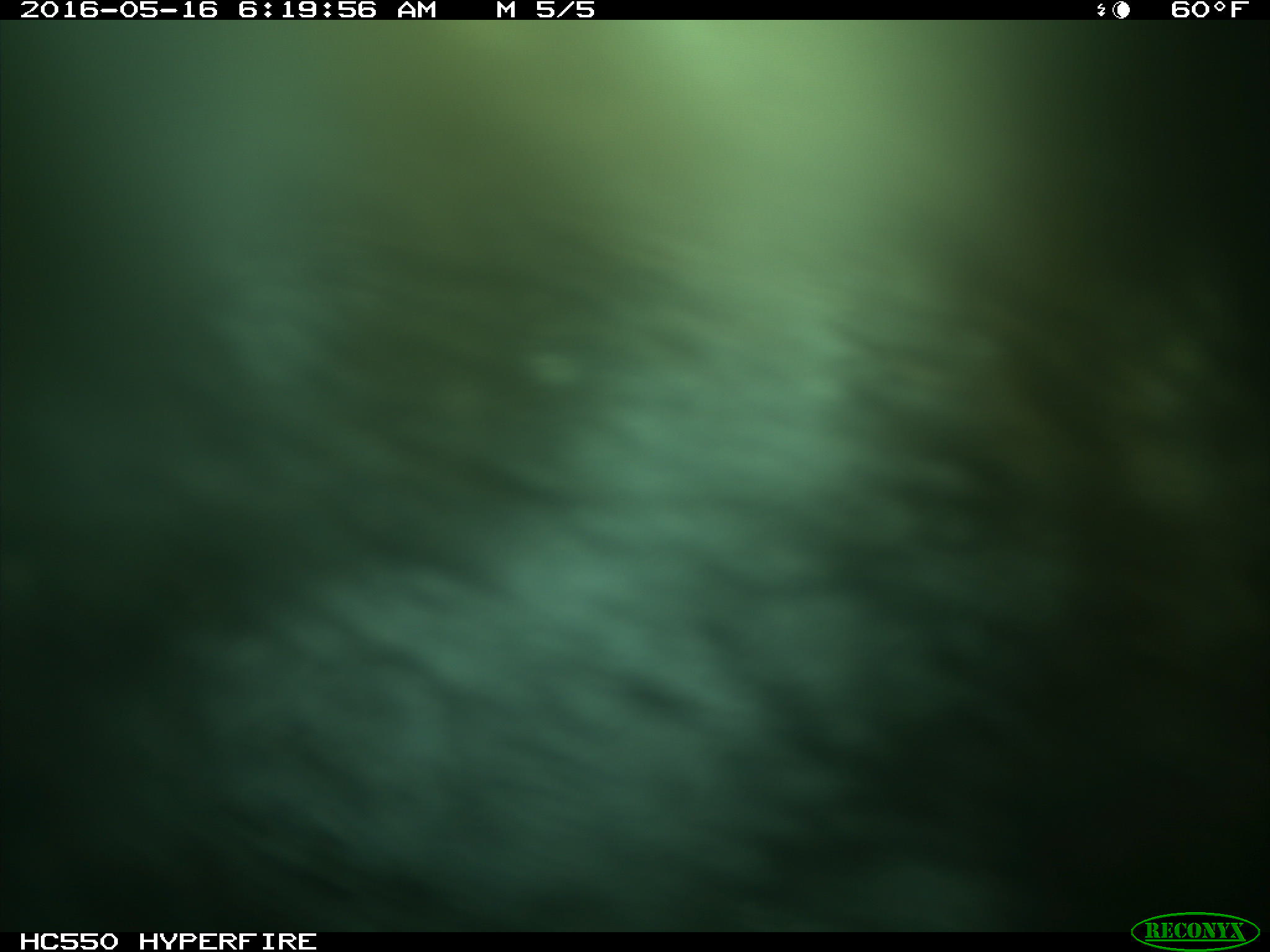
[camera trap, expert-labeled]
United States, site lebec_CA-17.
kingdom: Animalia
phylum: Chordata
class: Mammalia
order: Artiodactyla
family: Bovidae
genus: Bos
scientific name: Bos taurus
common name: domestic cow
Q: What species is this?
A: Bos taurus (domestic cow).